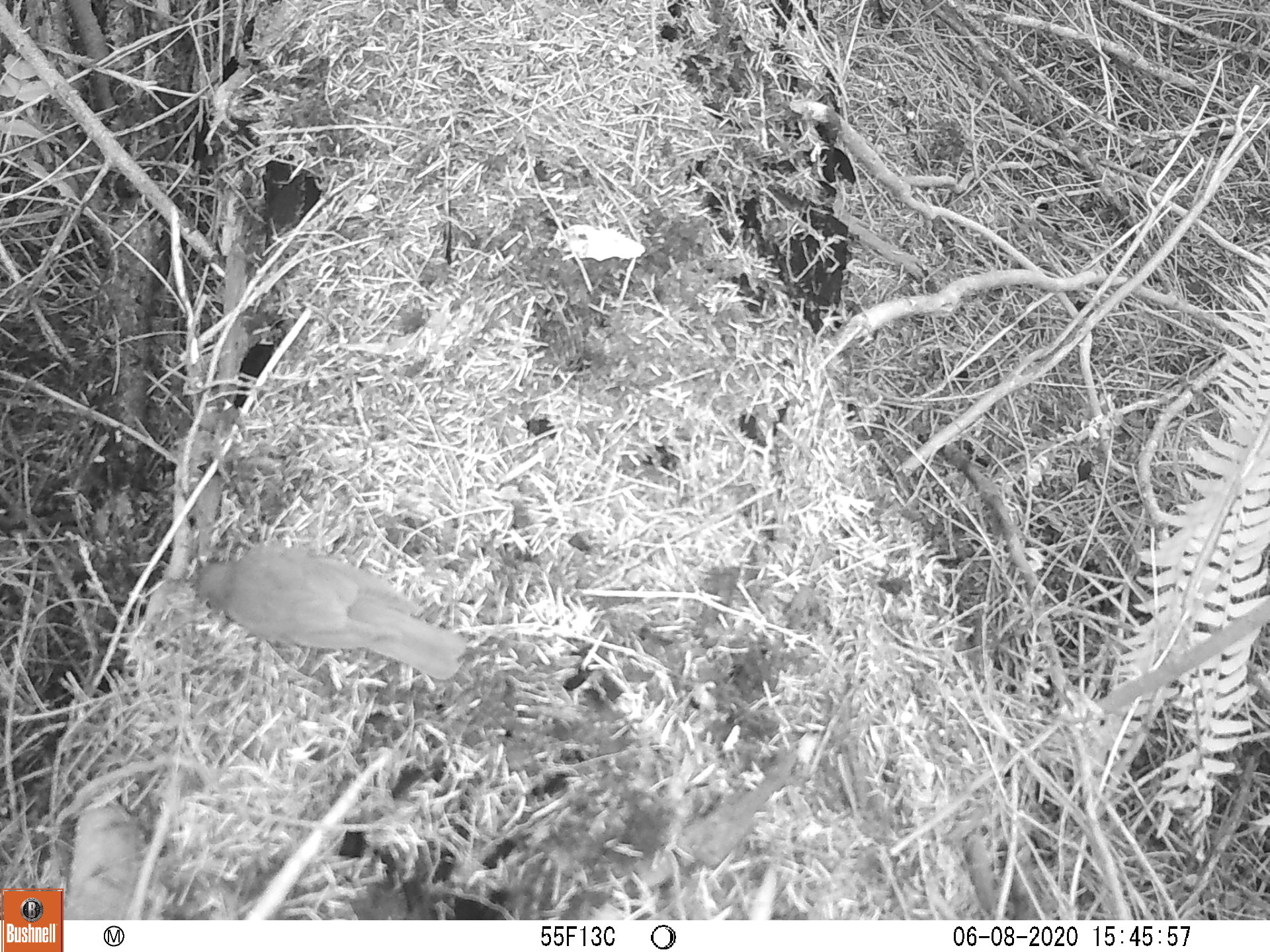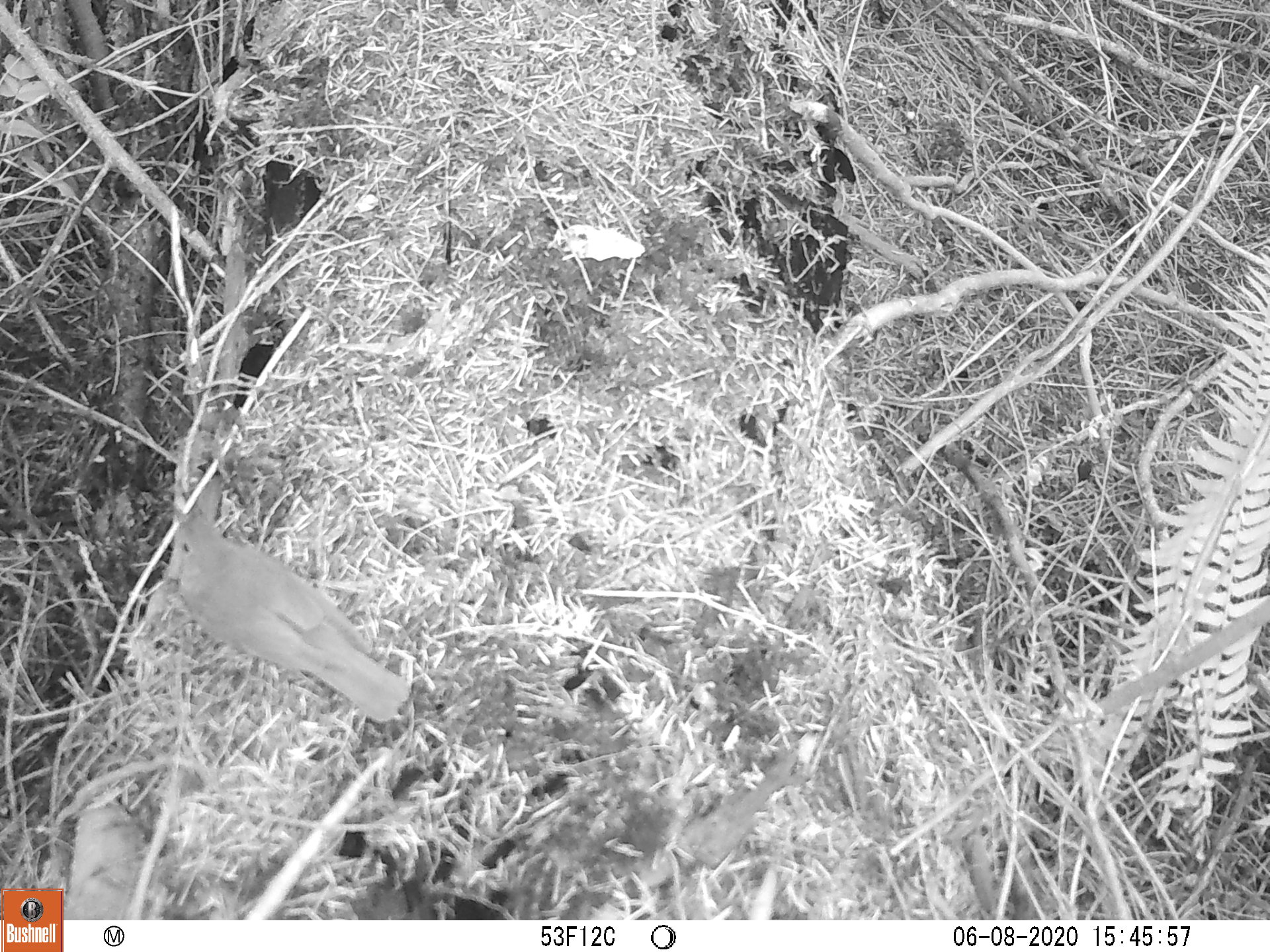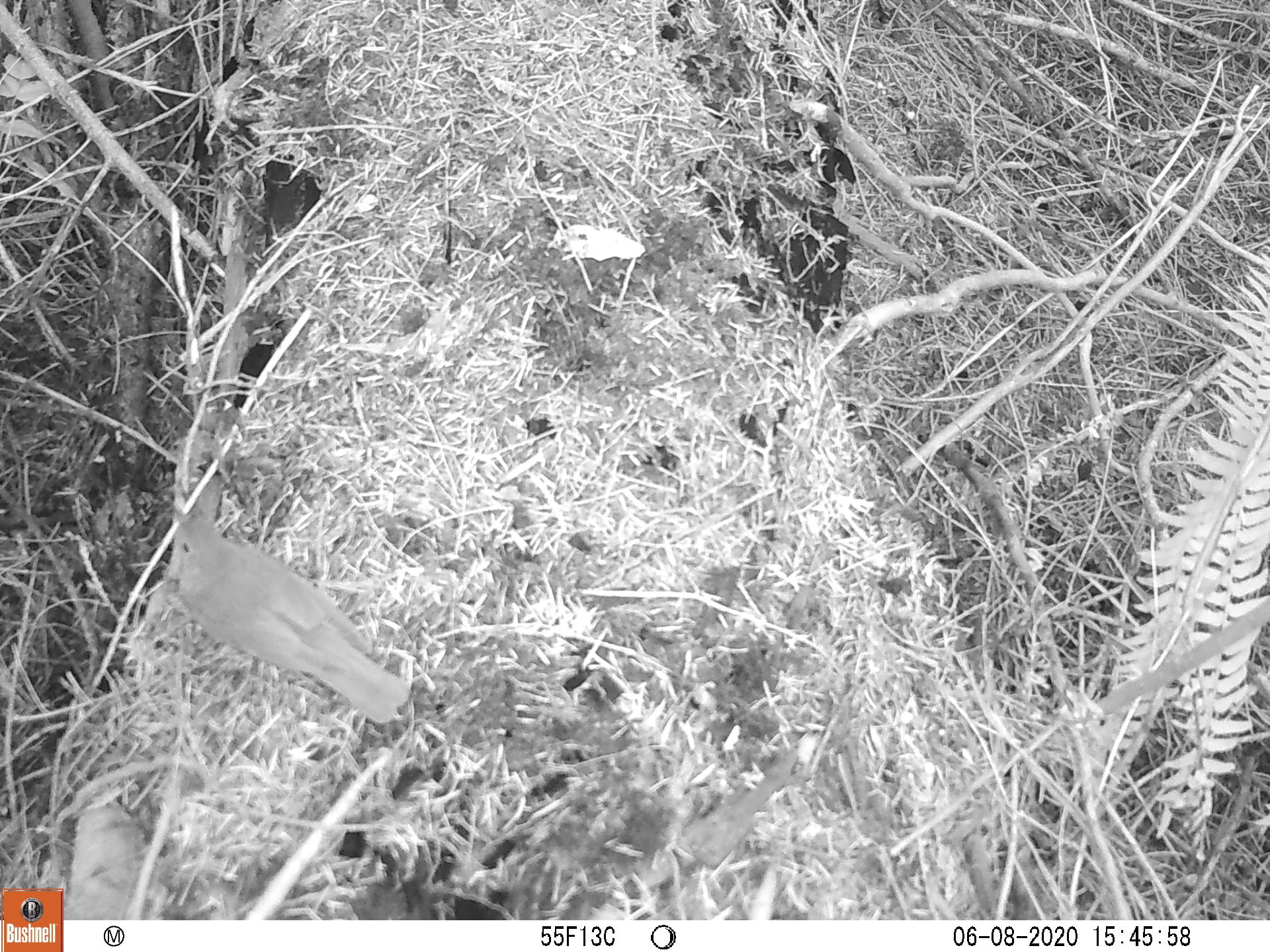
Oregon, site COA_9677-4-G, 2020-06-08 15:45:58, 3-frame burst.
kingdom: Animalia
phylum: Chordata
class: Aves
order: Passeriformes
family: Turdidae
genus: Catharus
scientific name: Catharus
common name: brown thrushes and nightingale-thrushes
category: catharus species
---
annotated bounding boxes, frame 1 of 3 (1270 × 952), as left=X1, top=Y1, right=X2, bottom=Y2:
catharus species: left=177, top=524, right=478, bottom=696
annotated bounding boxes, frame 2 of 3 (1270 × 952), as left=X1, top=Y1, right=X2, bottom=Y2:
catharus species: left=162, top=490, right=426, bottom=734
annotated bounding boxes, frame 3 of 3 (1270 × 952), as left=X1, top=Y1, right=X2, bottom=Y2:
catharus species: left=162, top=492, right=422, bottom=739